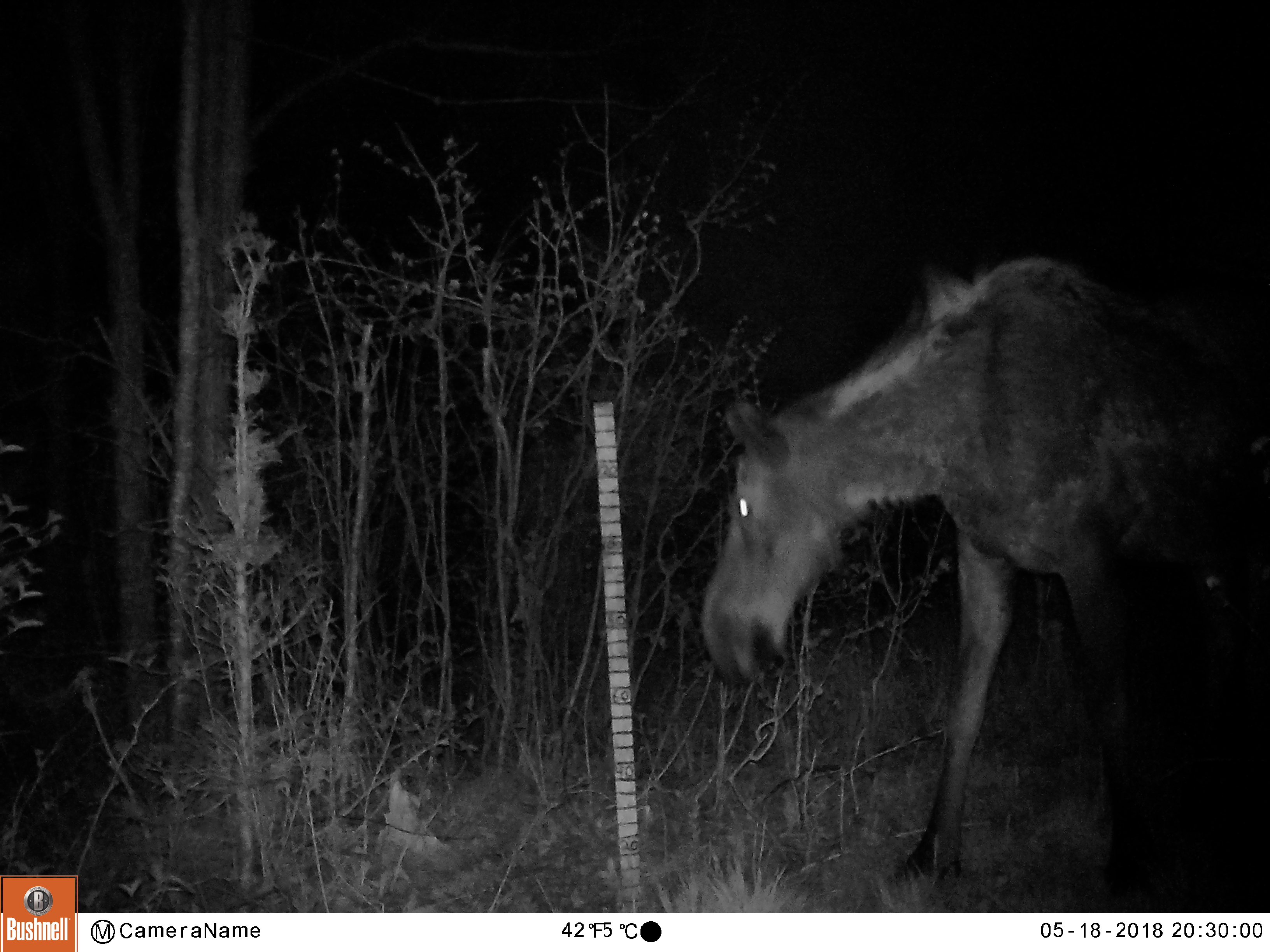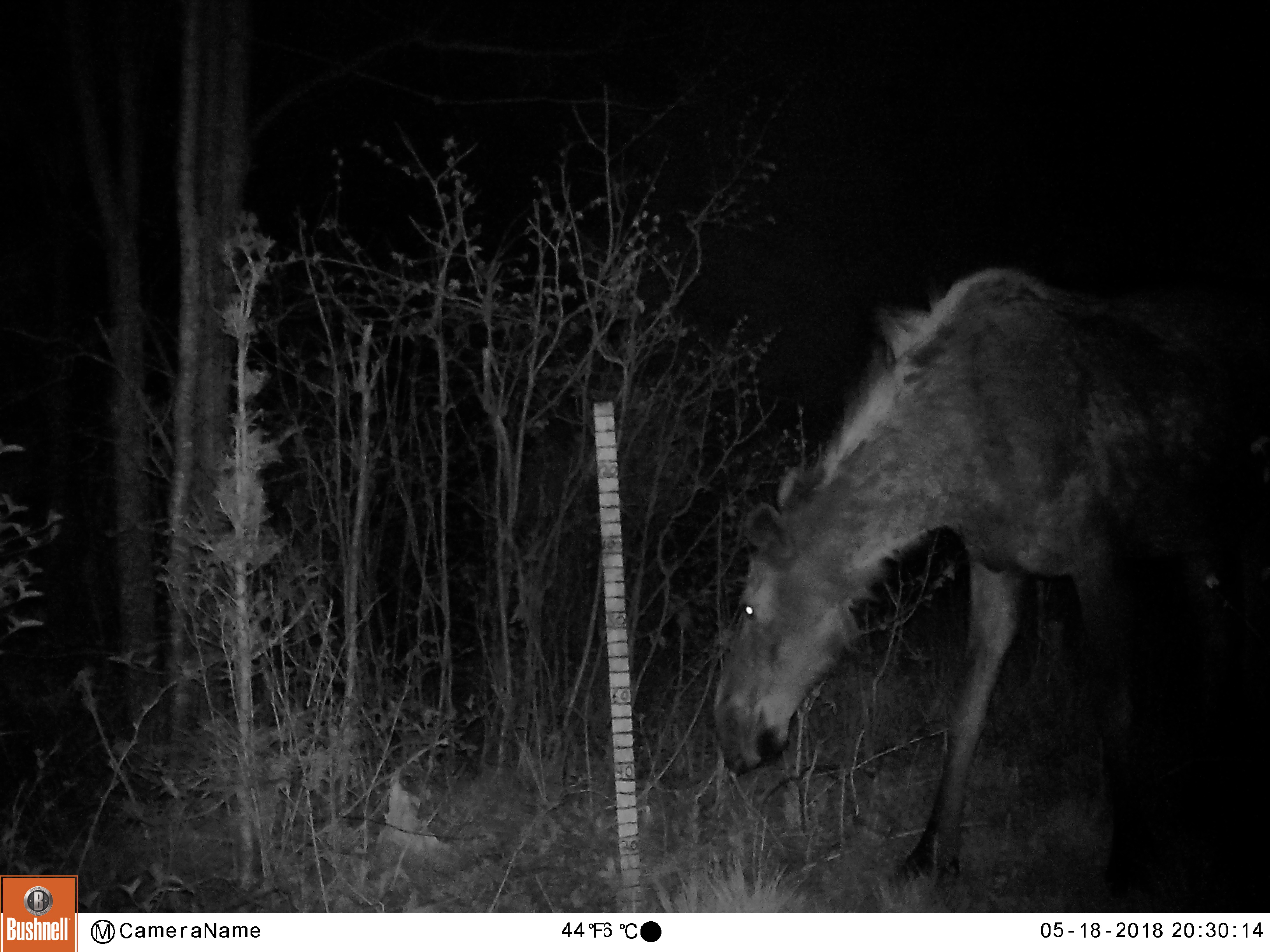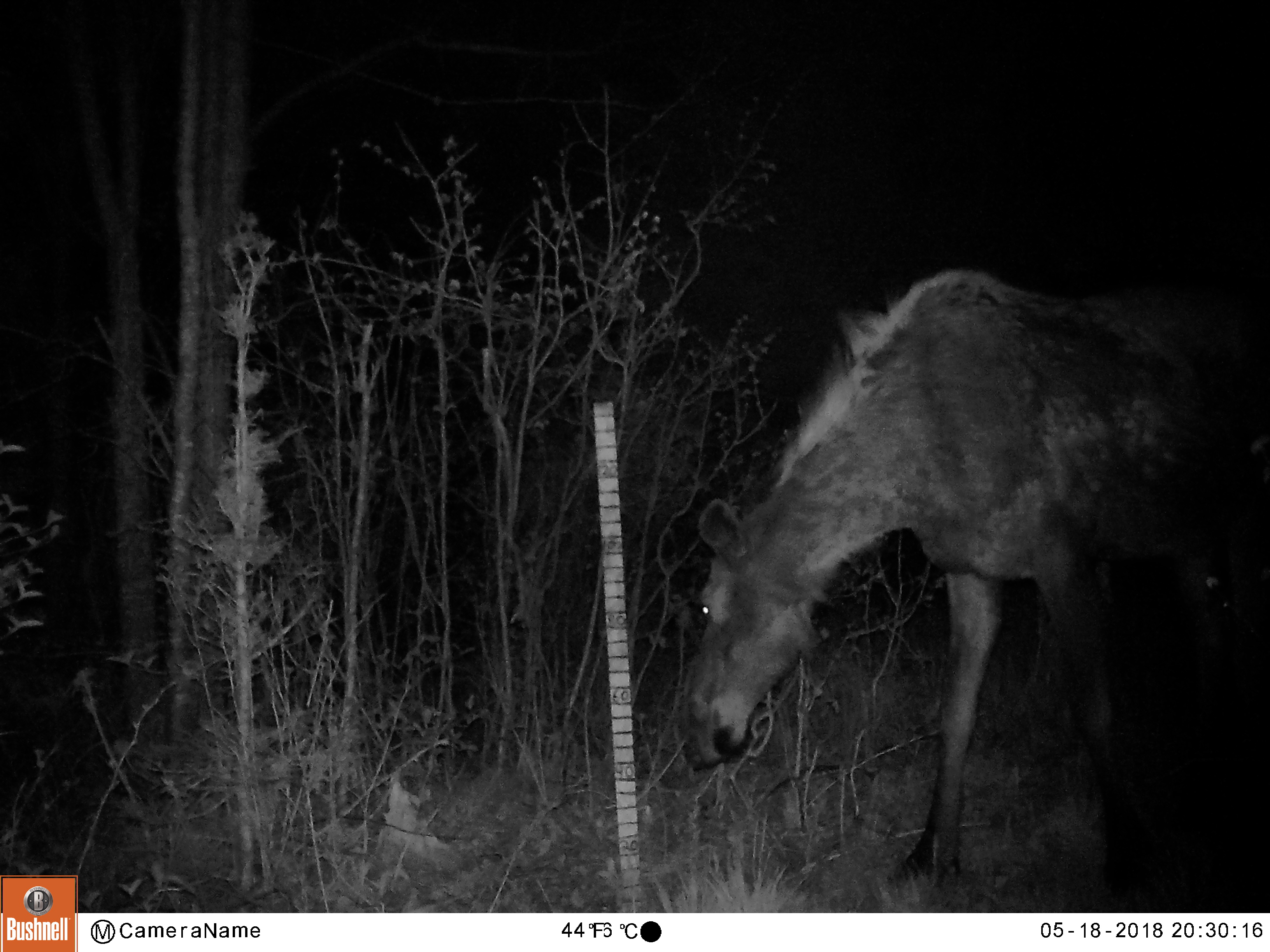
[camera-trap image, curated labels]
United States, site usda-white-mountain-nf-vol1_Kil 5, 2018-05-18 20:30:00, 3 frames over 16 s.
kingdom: Animalia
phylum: Chordata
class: Mammalia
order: Artiodactyla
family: Cervidae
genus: Alces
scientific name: Alces alces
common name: moose